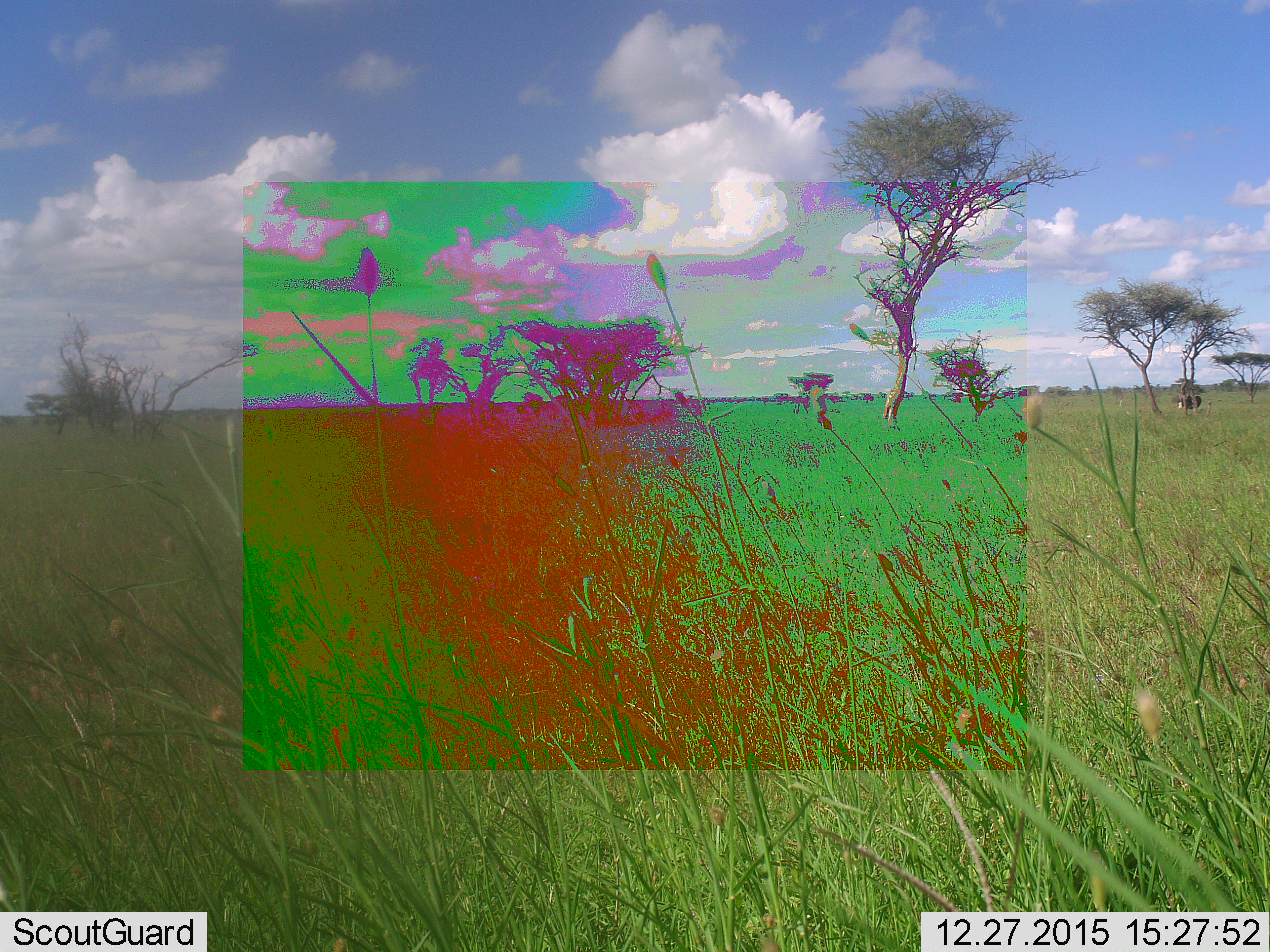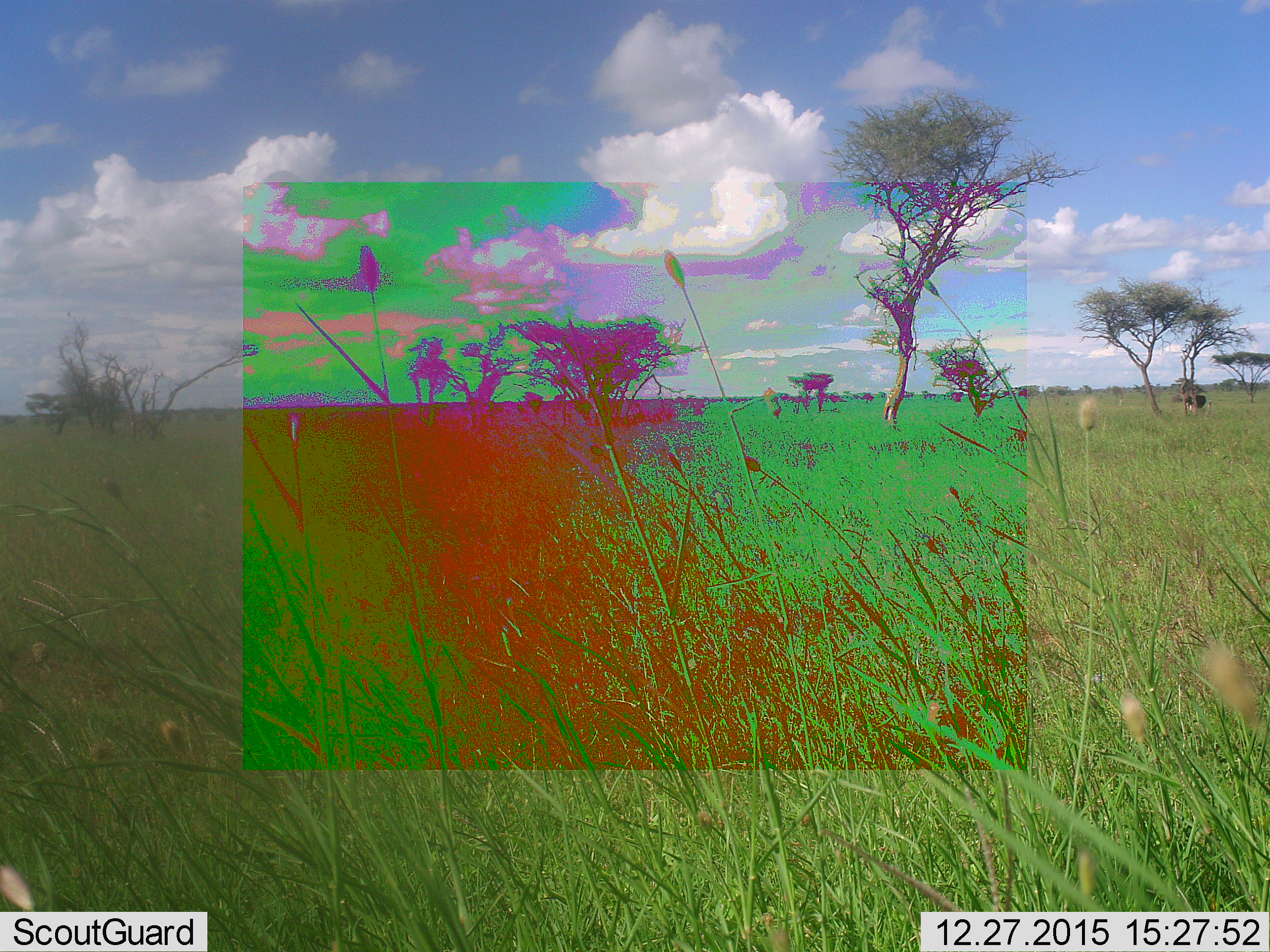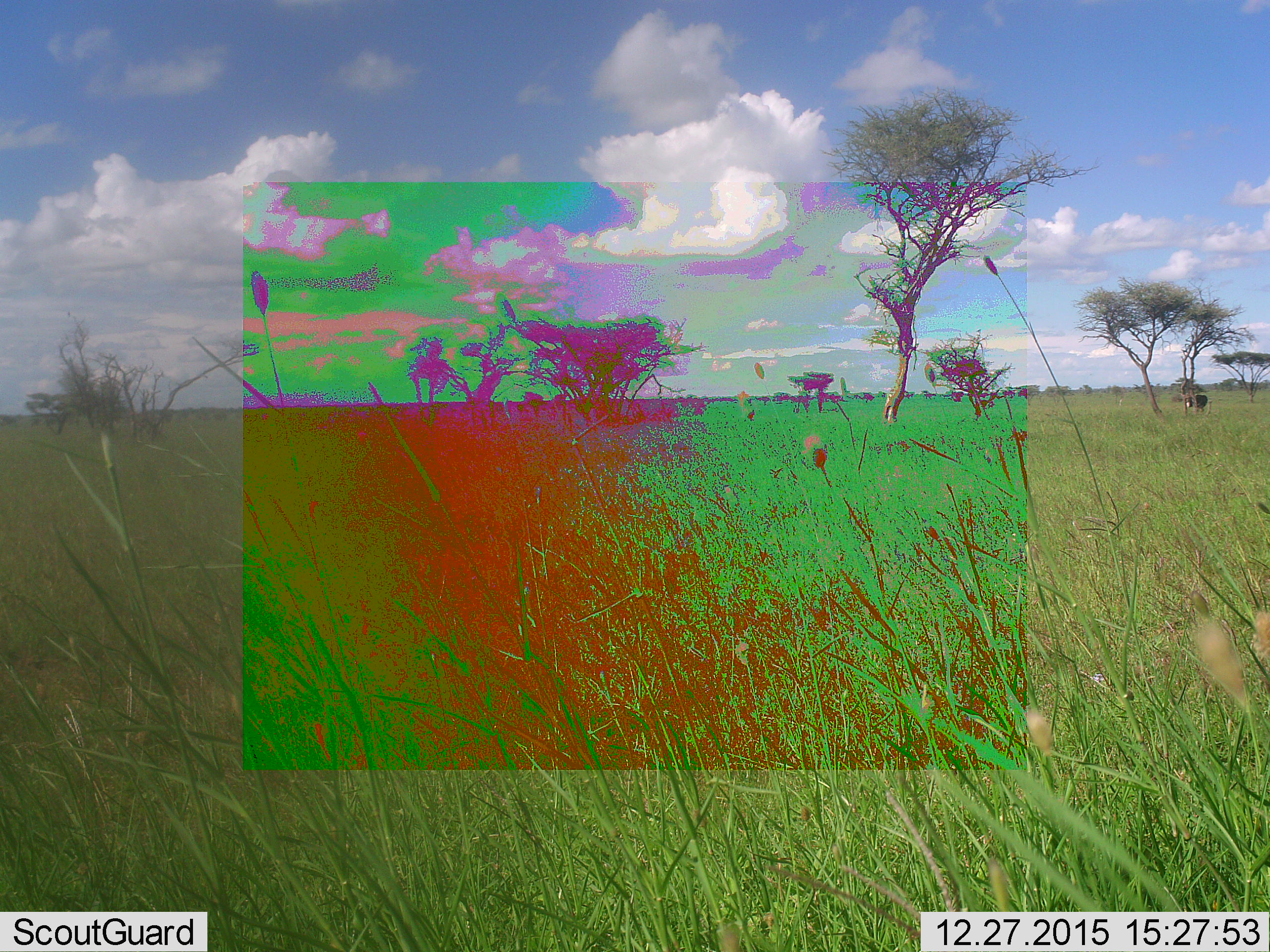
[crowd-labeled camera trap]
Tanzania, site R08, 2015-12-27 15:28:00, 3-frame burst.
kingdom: Animalia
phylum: Chordata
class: Mammalia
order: Proboscidea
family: Elephantidae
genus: Loxodonta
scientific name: Loxodonta africana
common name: african bush elephant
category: elephant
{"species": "elephant (african bush elephant) (Loxodonta africana)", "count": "1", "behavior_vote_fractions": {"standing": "50%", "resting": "0%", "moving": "100%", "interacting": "0%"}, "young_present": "0%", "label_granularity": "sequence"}